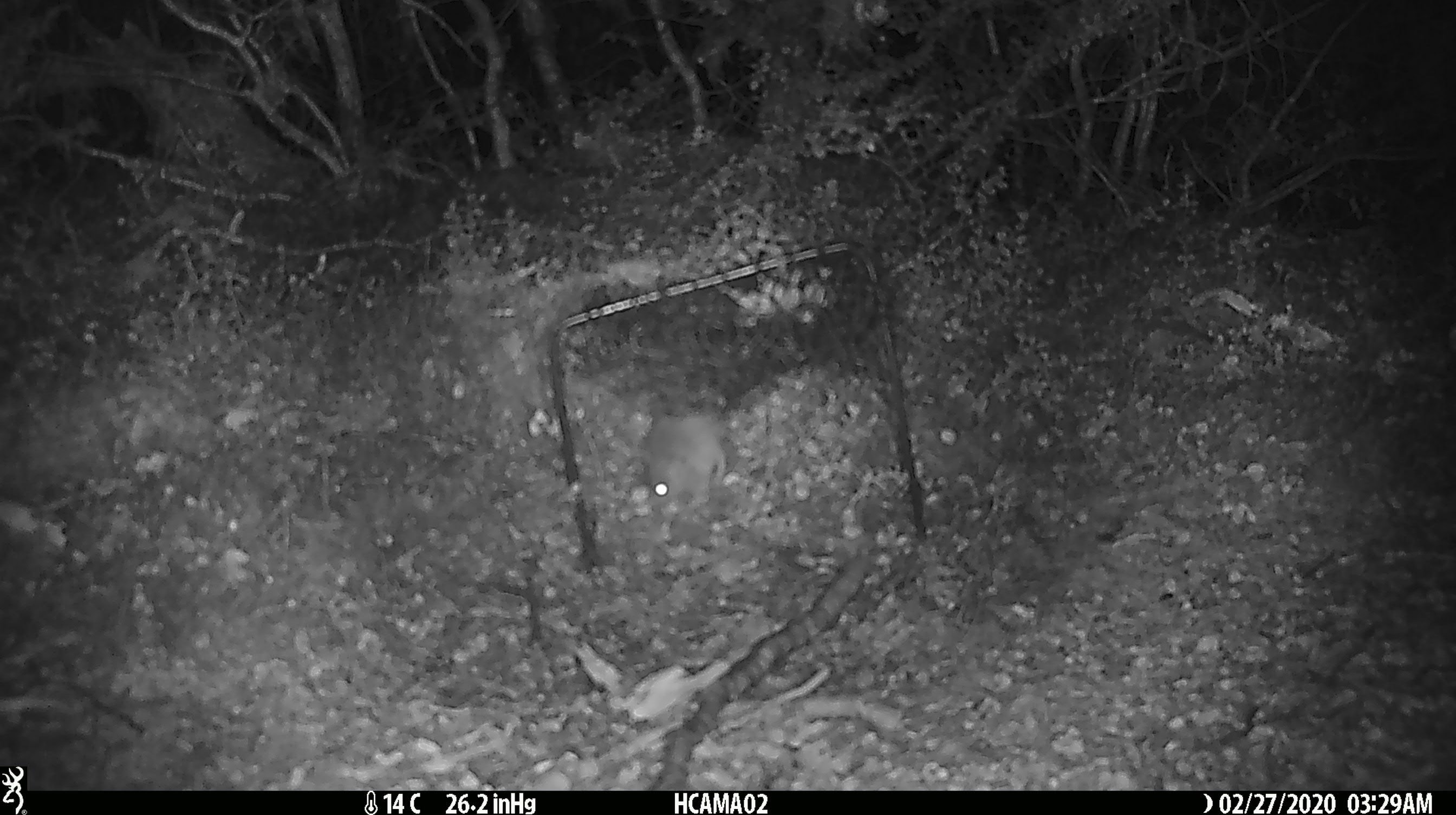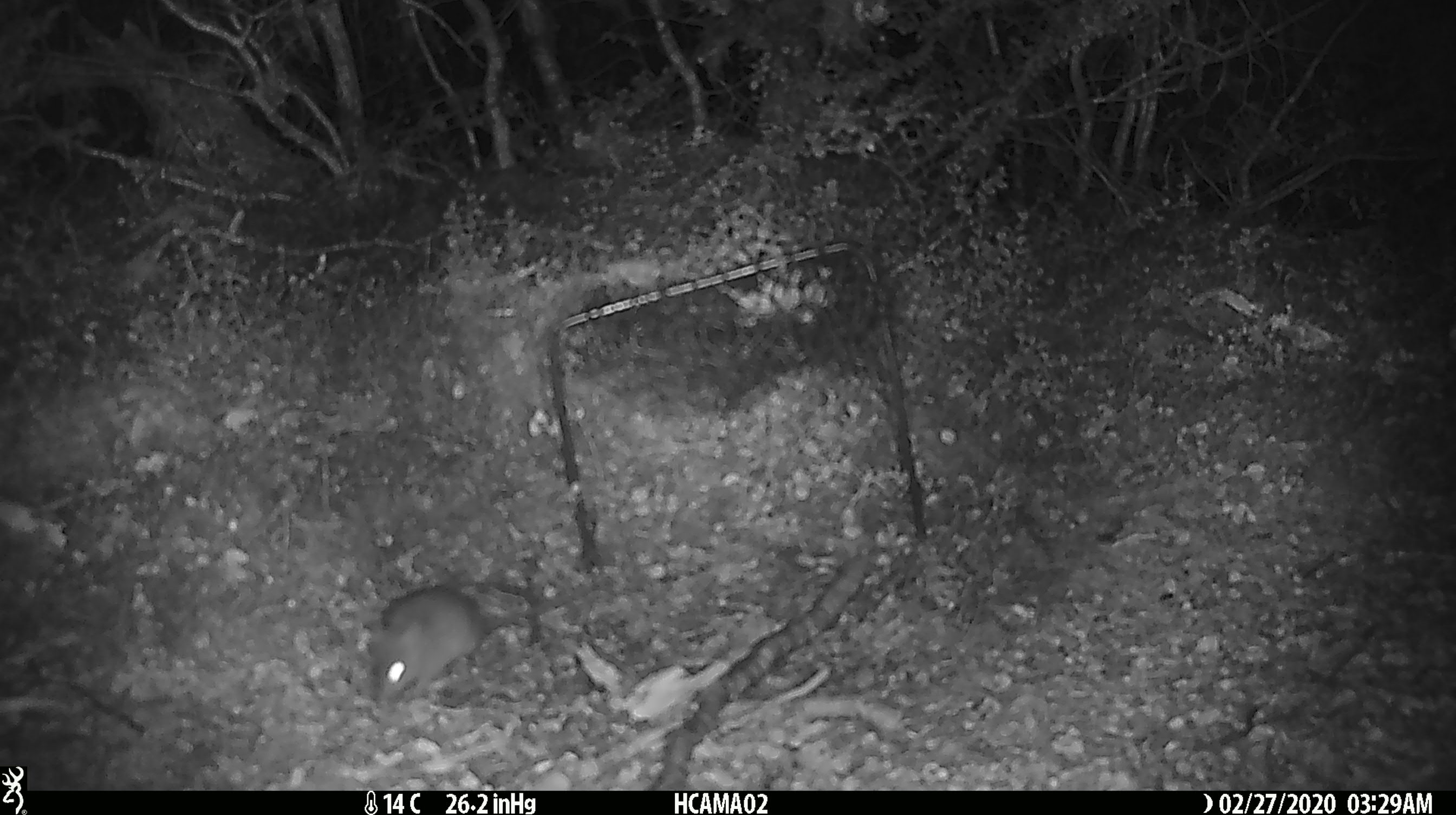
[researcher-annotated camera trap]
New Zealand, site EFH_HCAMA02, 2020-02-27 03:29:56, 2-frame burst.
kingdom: Animalia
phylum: Chordata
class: Mammalia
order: Rodentia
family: Muridae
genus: Mus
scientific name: Mus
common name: mouse